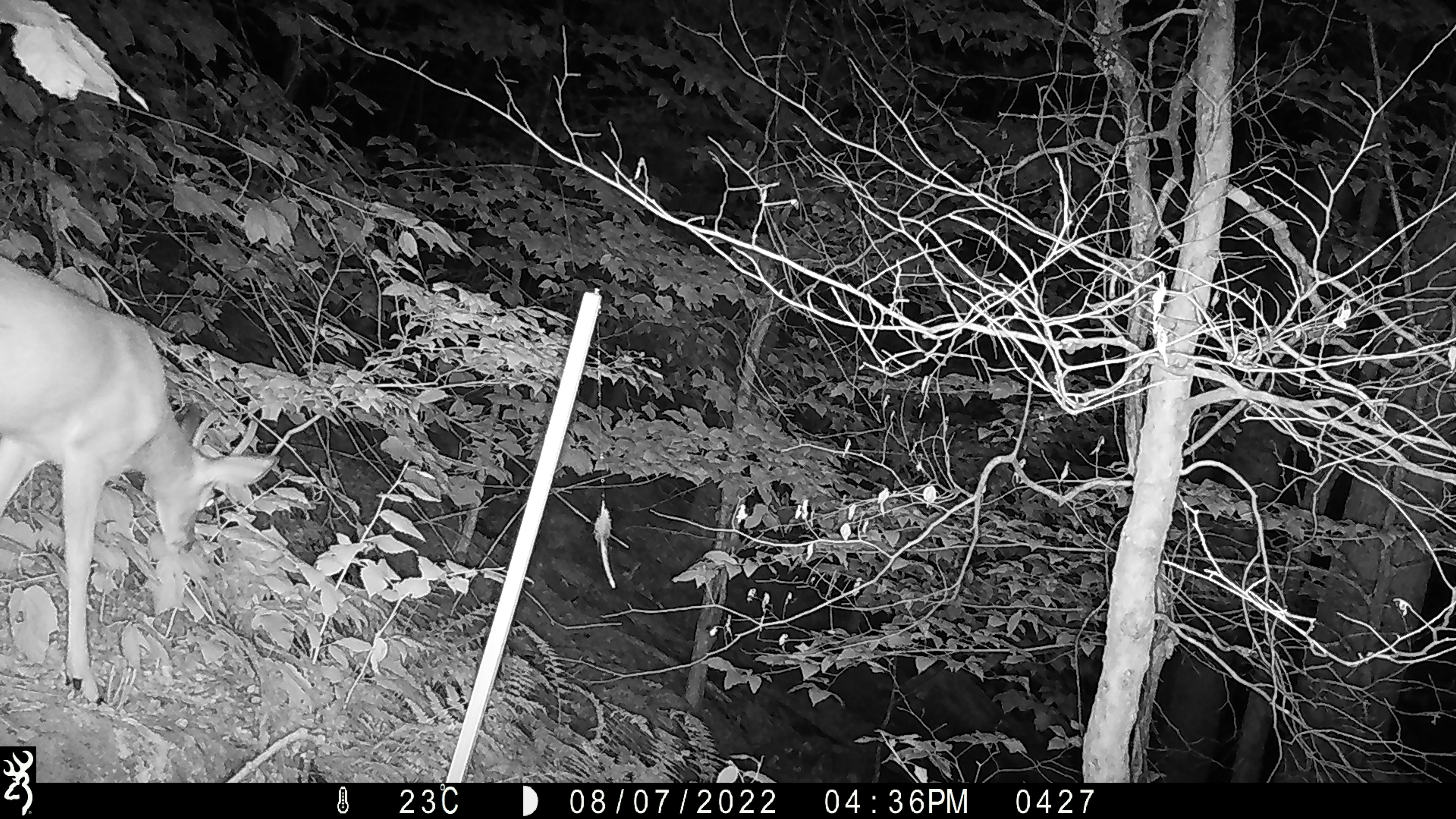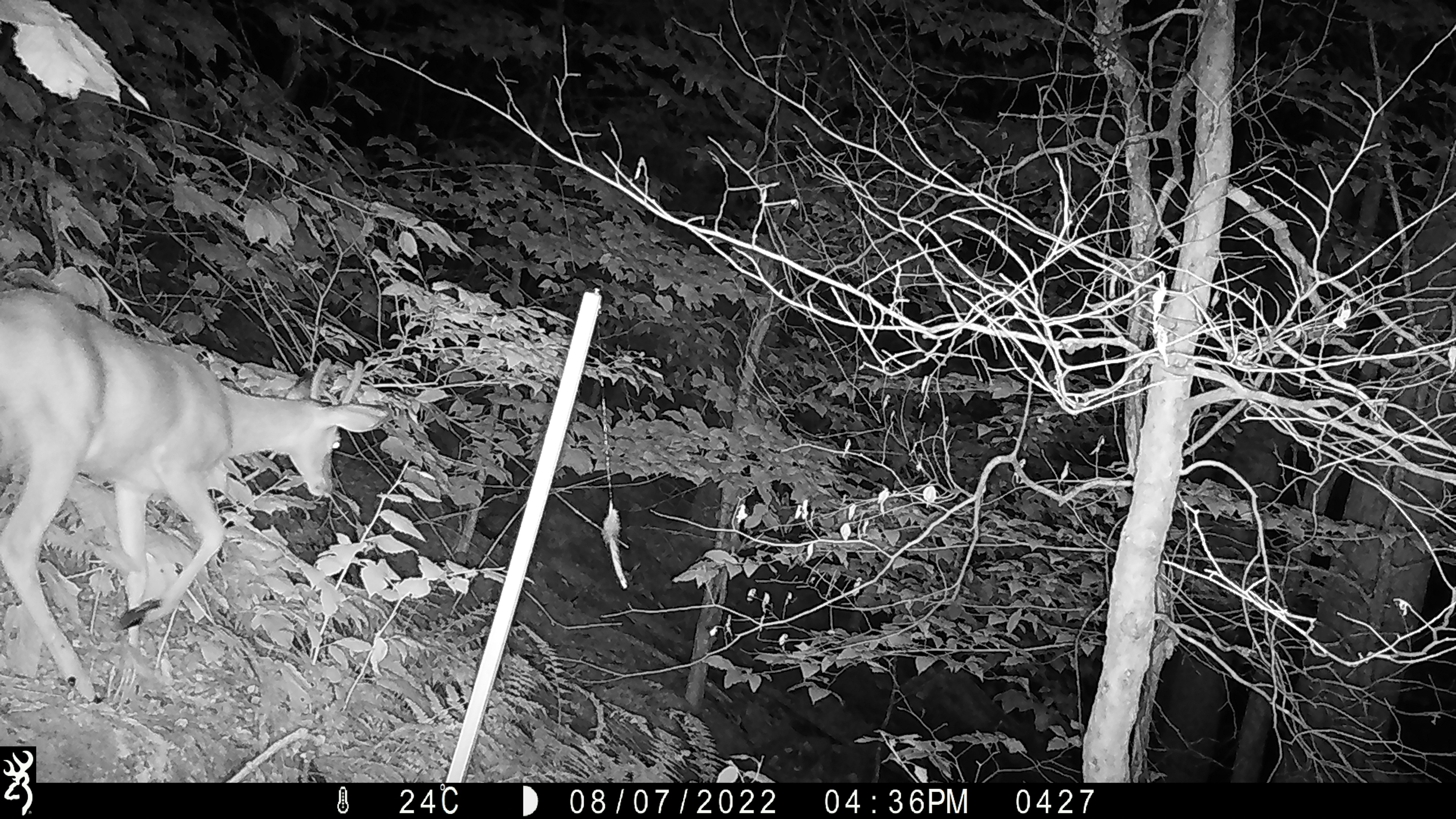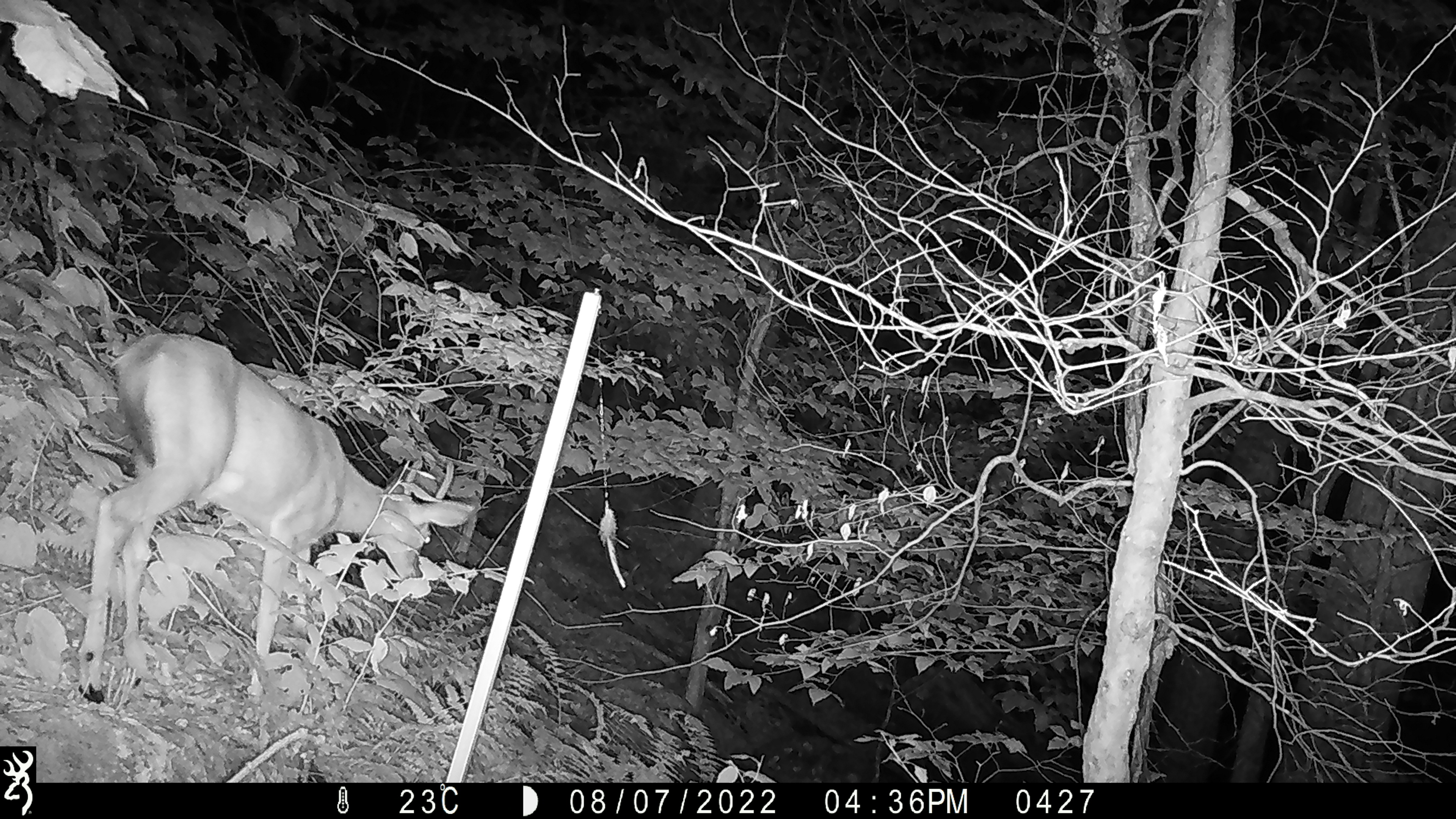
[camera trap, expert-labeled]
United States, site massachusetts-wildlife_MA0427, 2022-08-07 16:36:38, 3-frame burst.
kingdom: Animalia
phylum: Chordata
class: Mammalia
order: Artiodactyla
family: Cervidae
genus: Odocoileus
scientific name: Odocoileus virginianus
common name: white-tailed deer